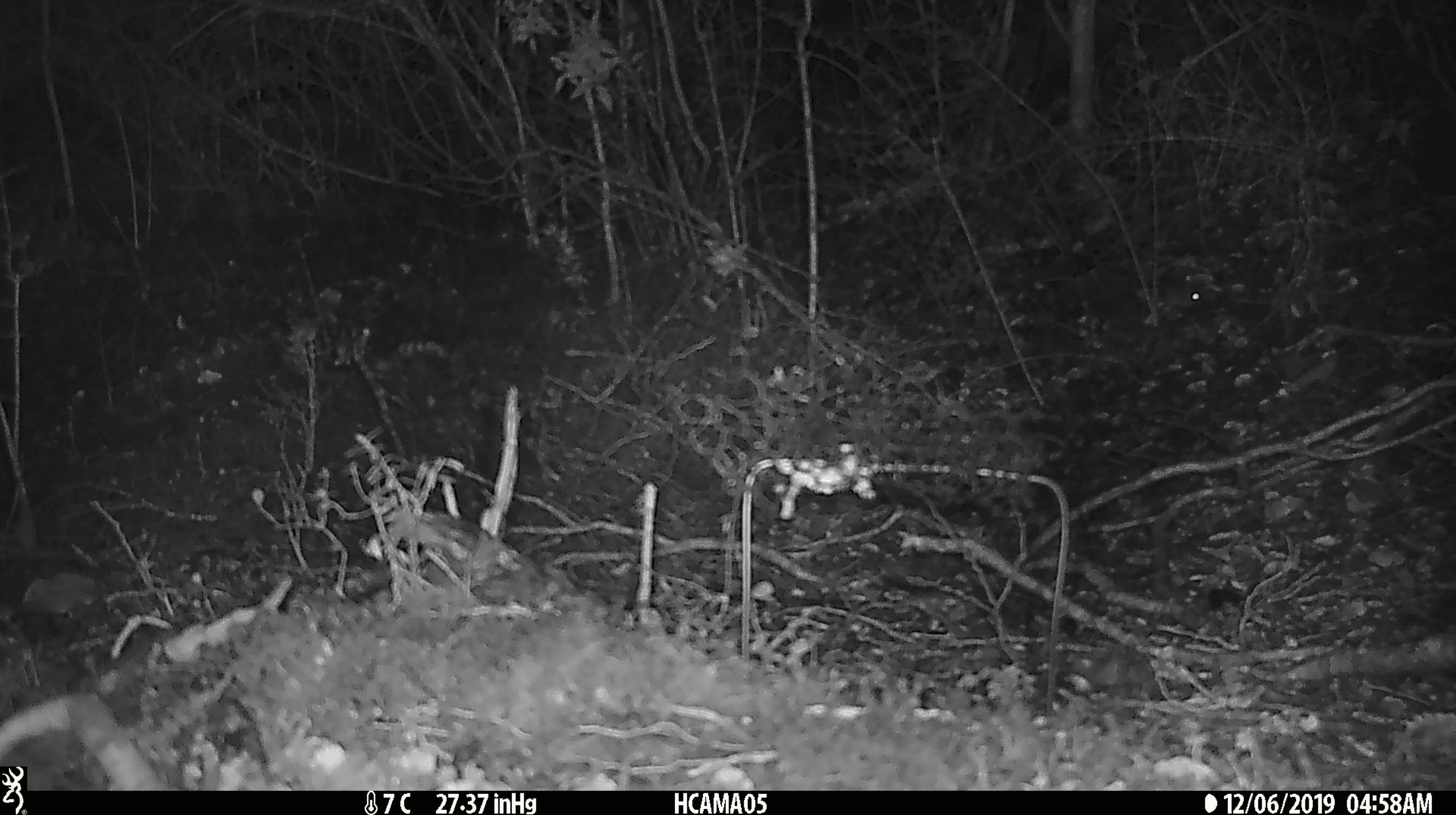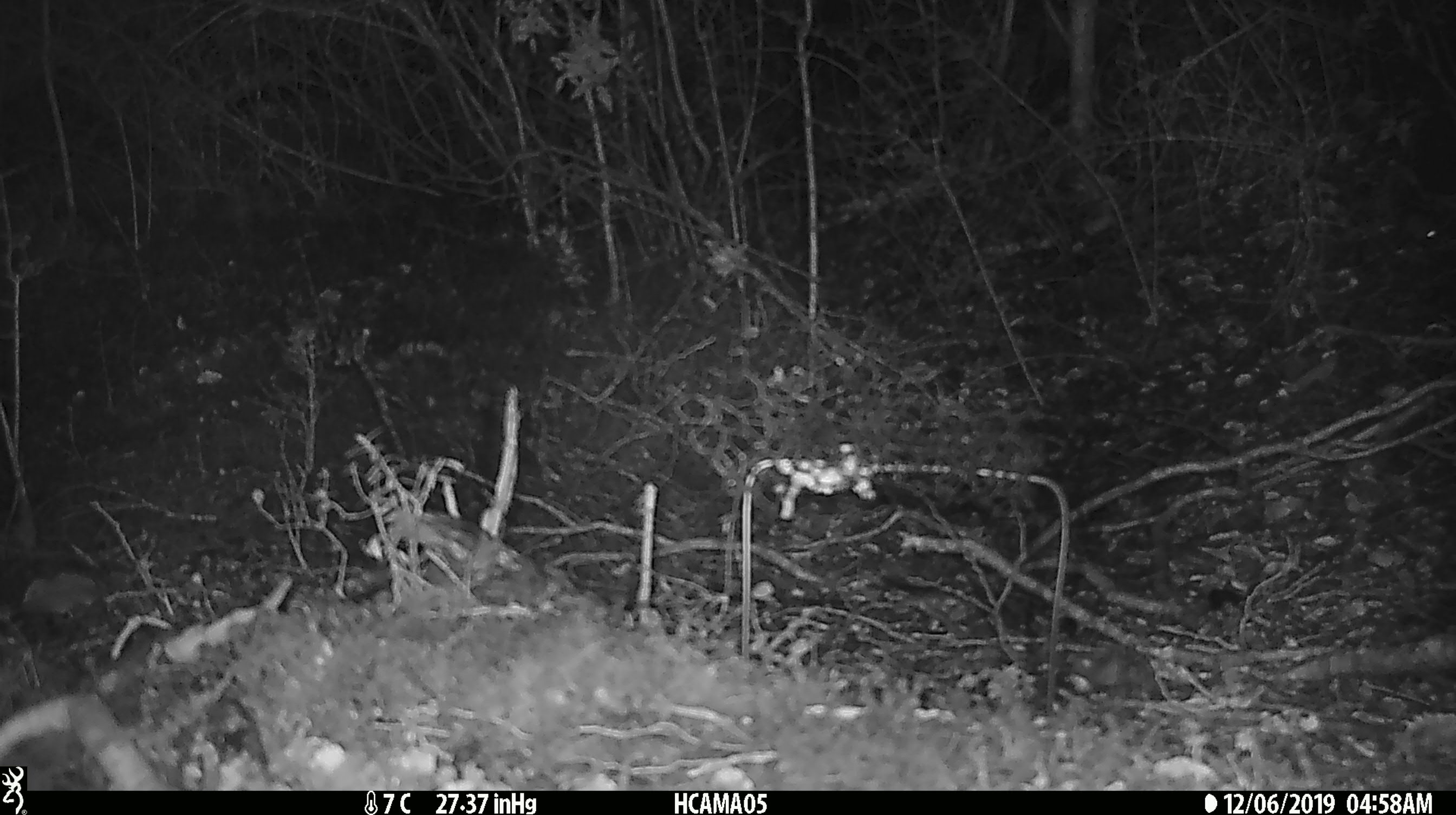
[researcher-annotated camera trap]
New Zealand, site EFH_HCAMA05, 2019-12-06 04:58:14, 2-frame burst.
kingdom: Animalia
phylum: Chordata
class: Mammalia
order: Rodentia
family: Muridae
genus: Mus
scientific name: Mus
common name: mouse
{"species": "mouse (Mus)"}